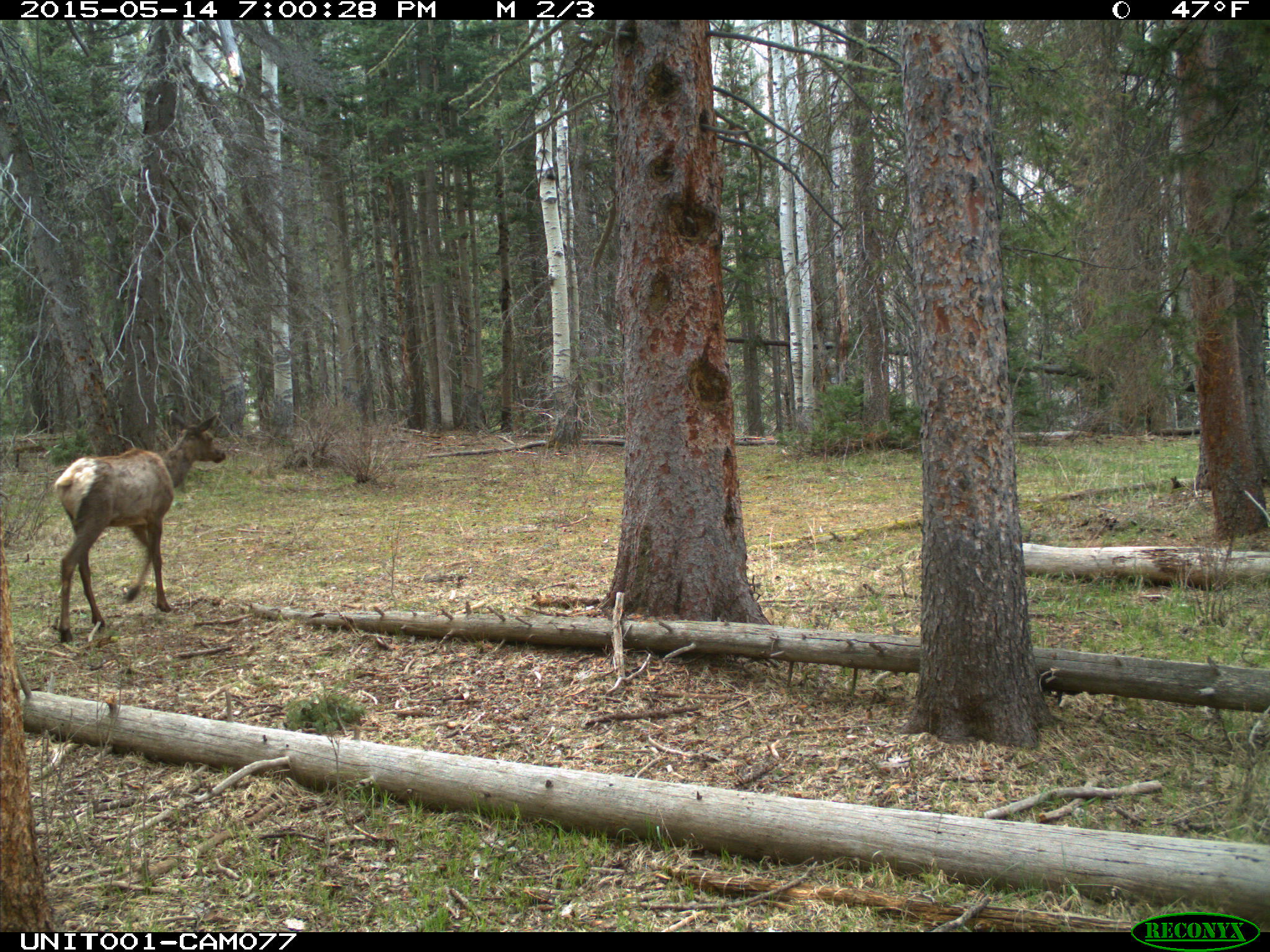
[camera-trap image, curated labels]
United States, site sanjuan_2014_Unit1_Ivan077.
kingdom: Animalia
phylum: Chordata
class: Mammalia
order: Artiodactyla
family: Cervidae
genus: Cervus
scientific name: Cervus elaphus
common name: red deer